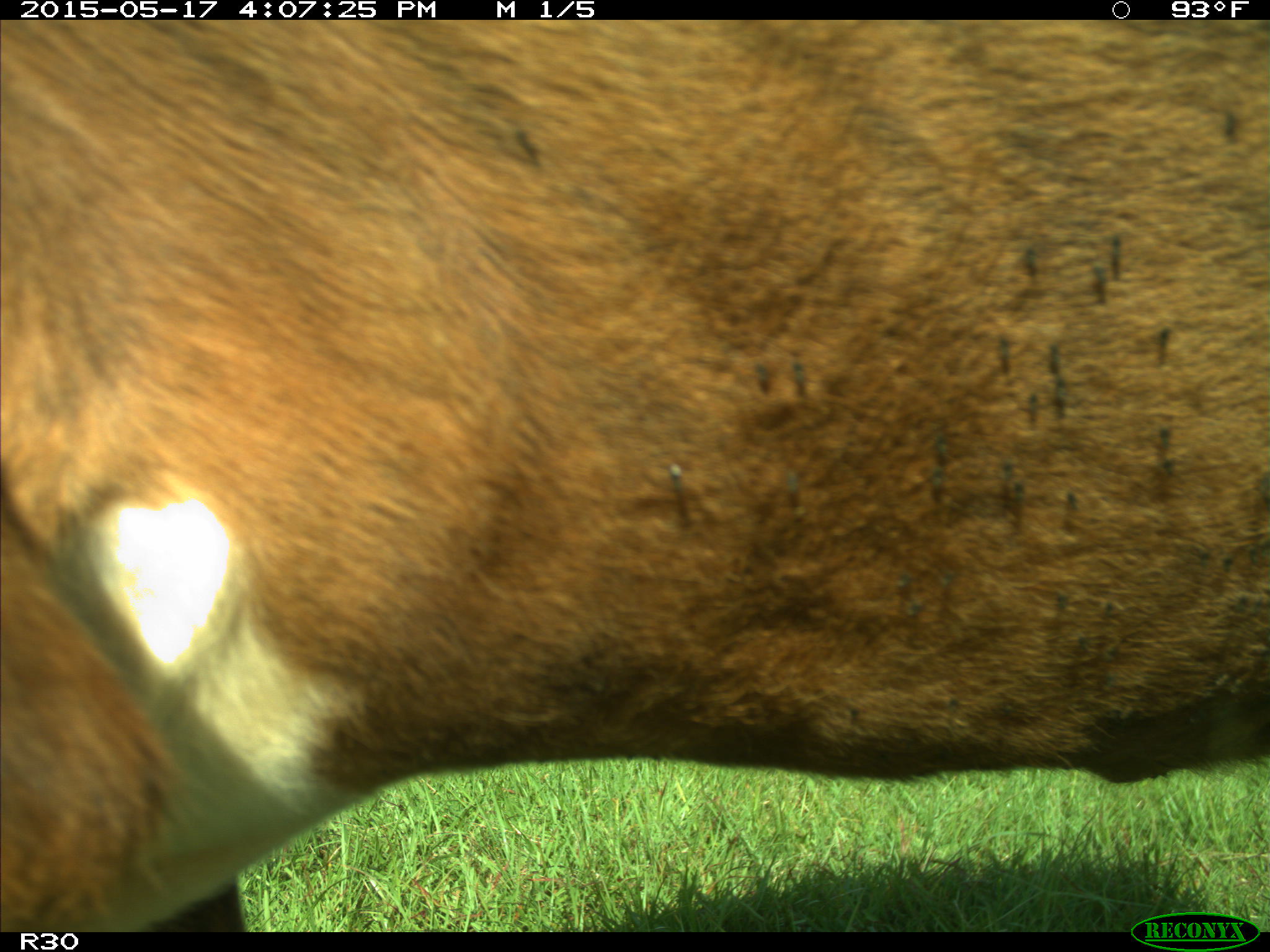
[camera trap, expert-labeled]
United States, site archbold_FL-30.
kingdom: Animalia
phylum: Chordata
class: Mammalia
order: Artiodactyla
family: Bovidae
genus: Bos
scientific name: Bos taurus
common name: domestic cow